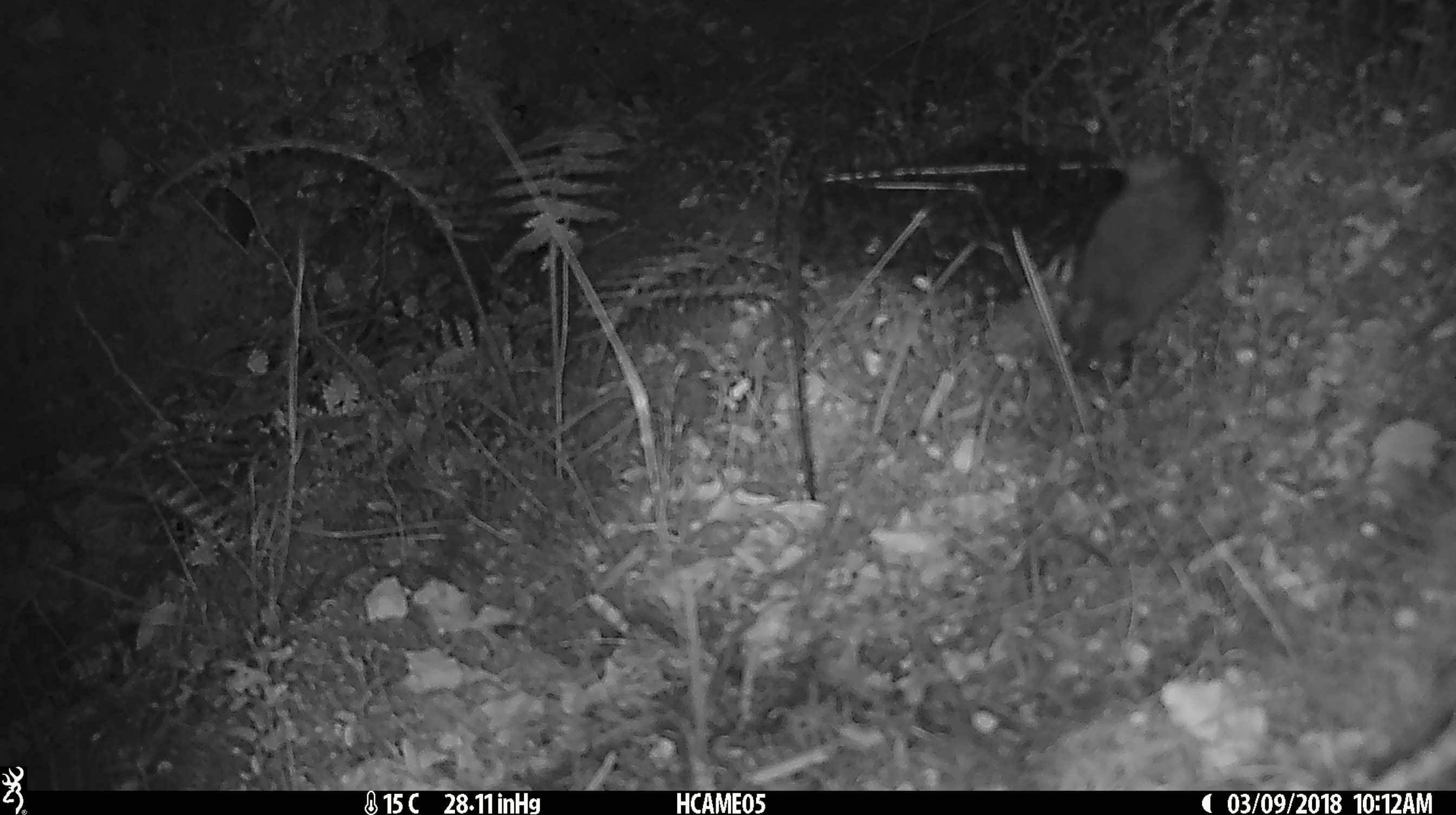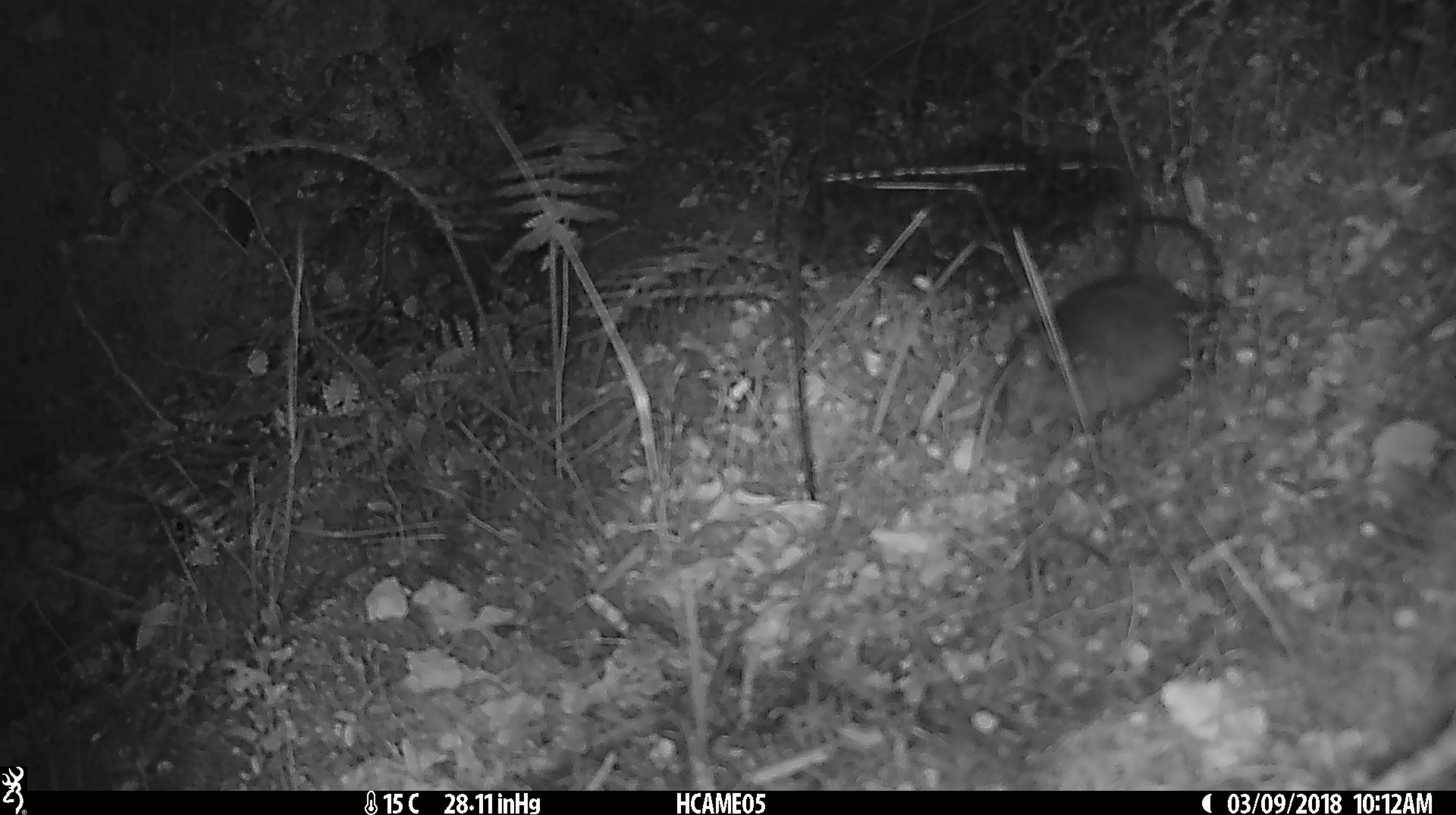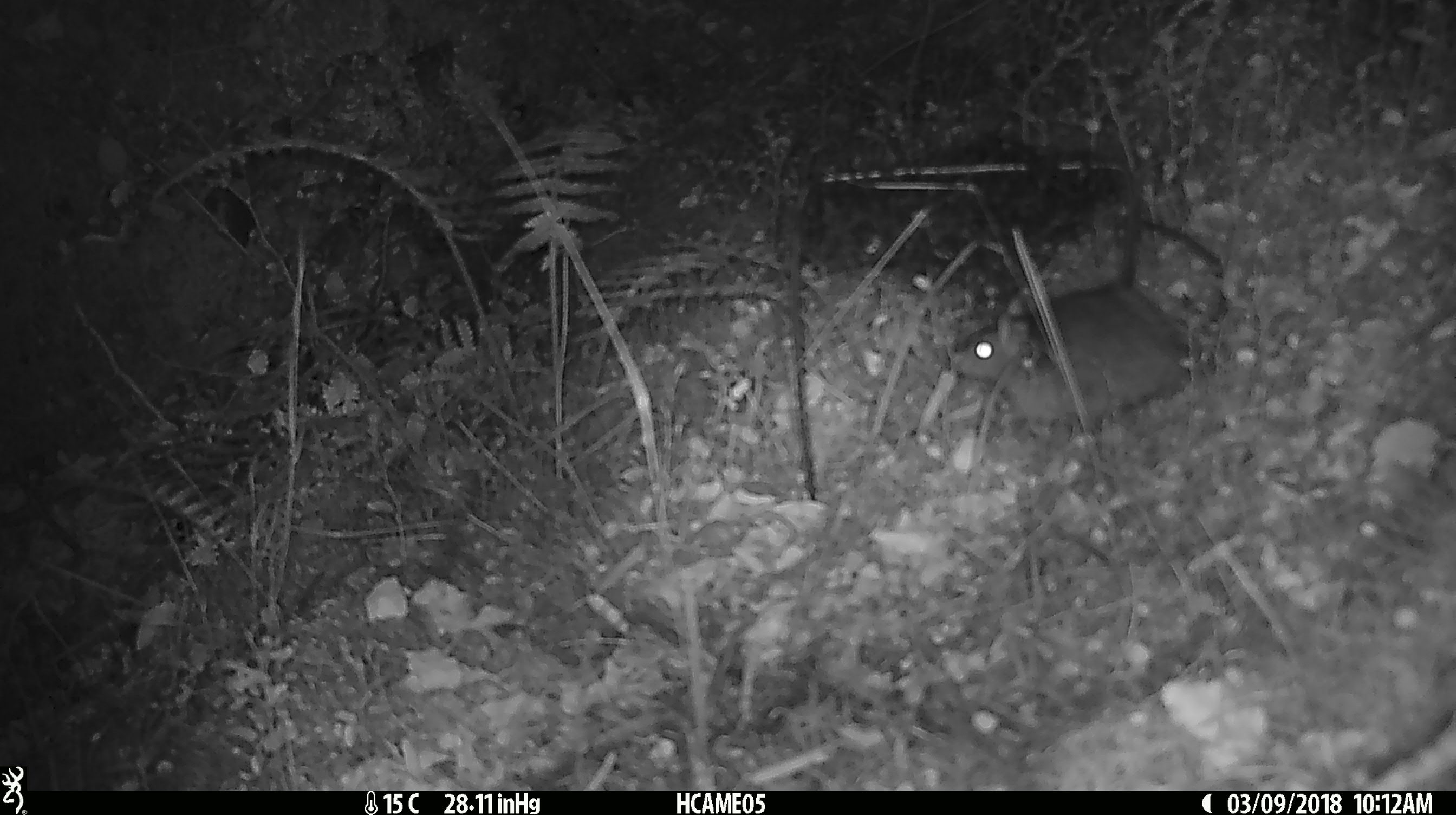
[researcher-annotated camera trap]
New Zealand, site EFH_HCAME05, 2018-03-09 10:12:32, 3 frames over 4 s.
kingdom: Animalia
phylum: Chordata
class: Mammalia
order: Rodentia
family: Muridae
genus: Rattus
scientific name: Rattus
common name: rat